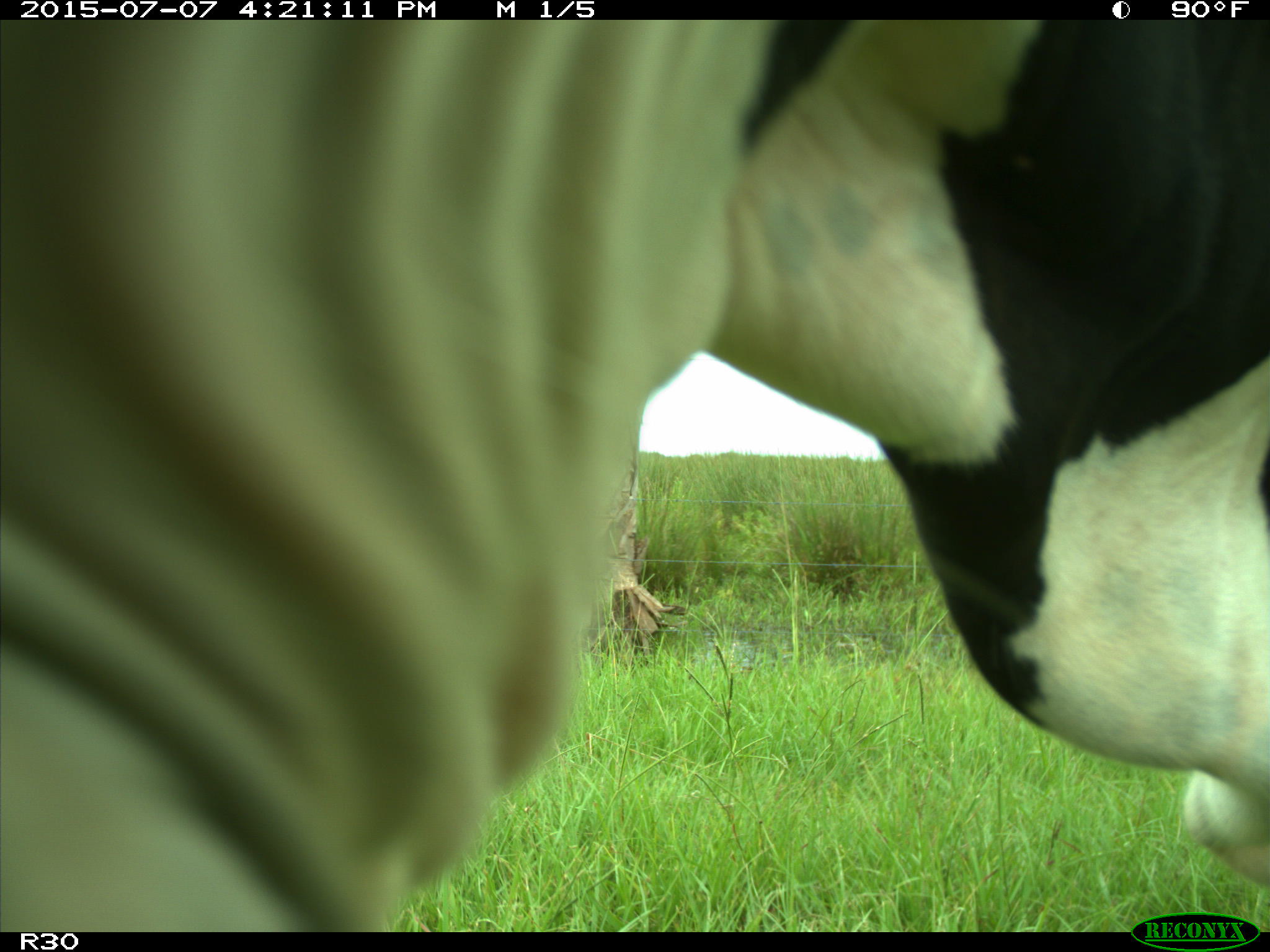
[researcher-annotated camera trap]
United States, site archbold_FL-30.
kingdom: Animalia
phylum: Chordata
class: Mammalia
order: Artiodactyla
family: Bovidae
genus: Bos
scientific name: Bos taurus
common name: domestic cow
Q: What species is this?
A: Bos taurus (domestic cow).